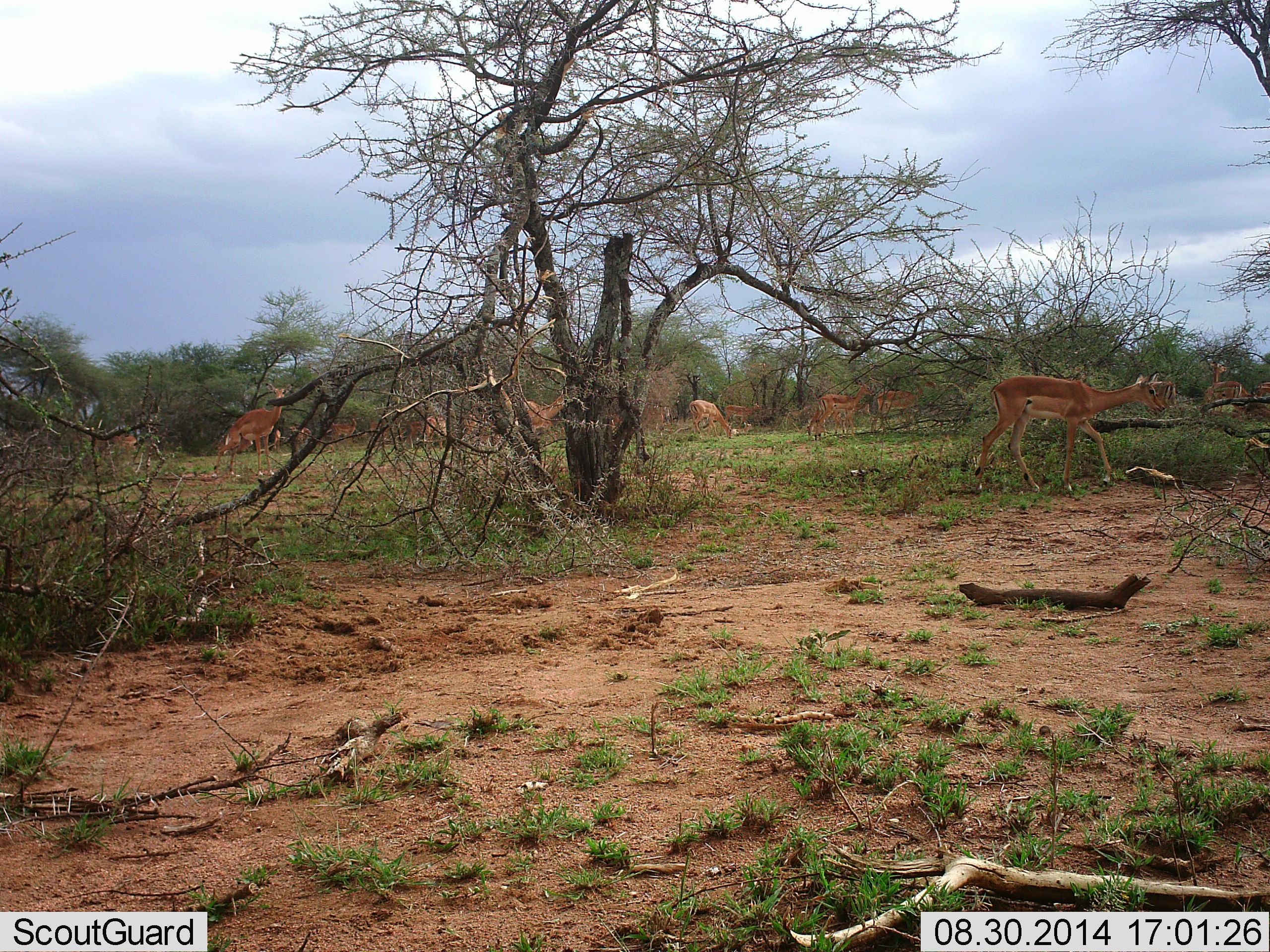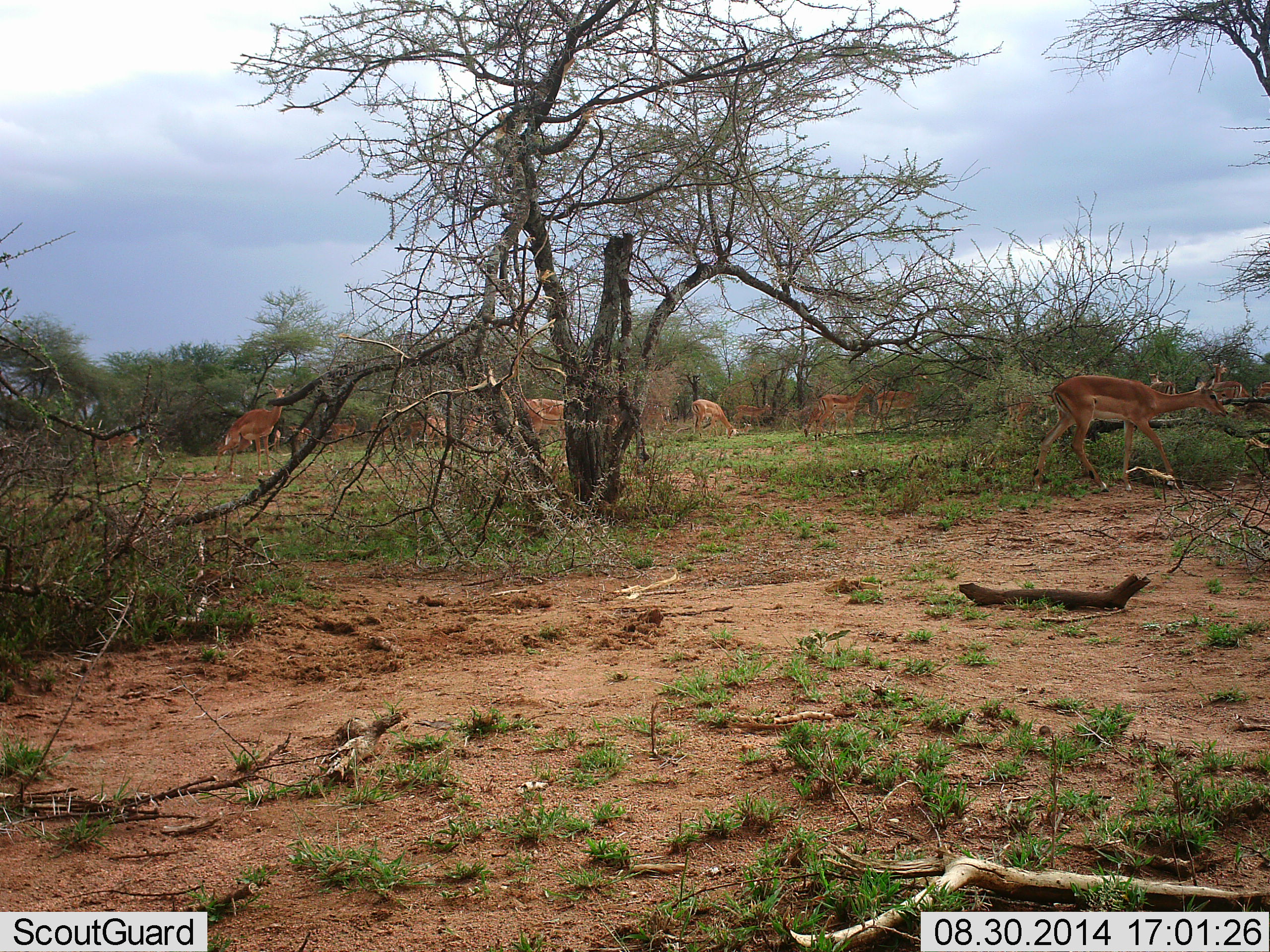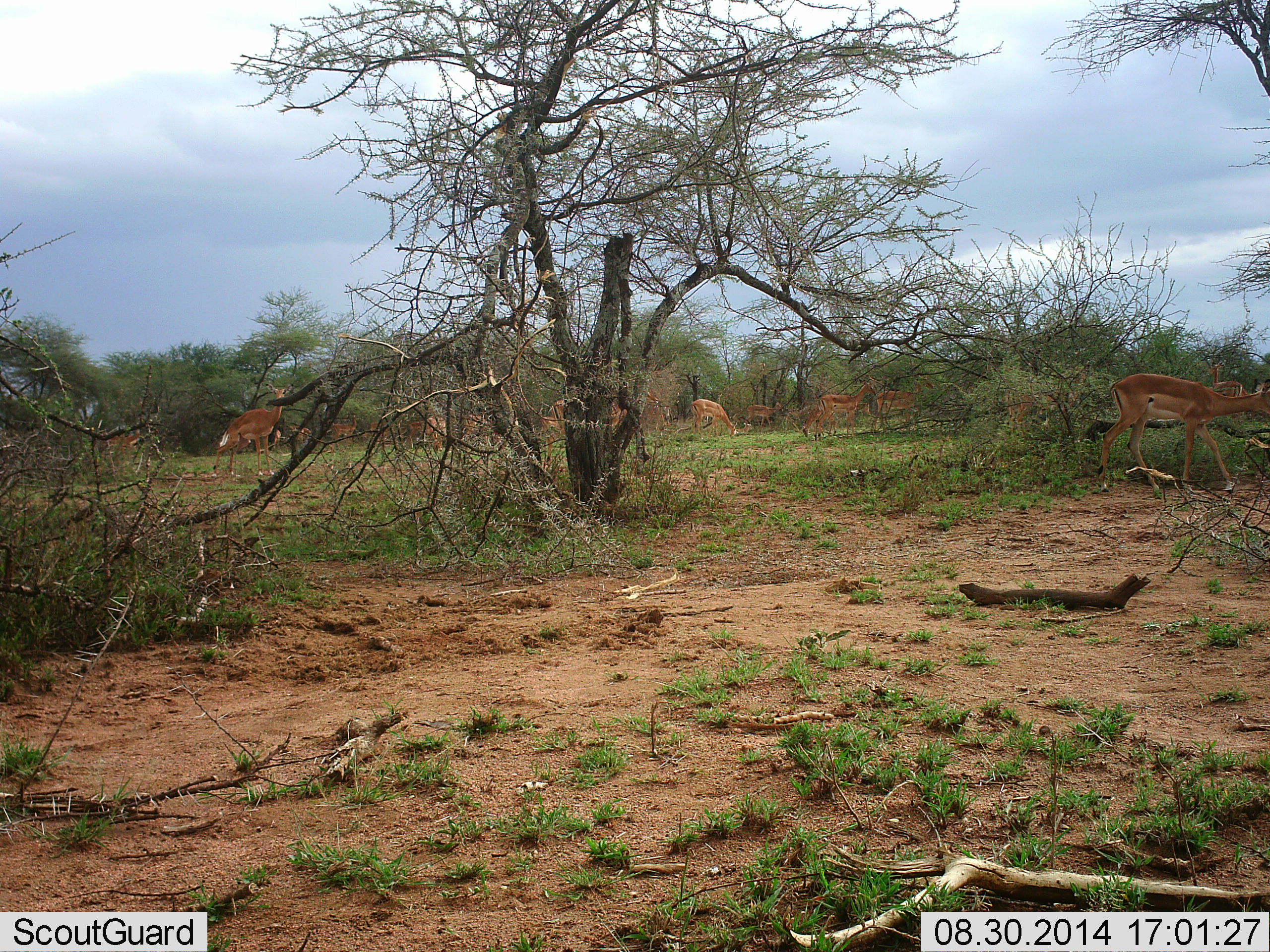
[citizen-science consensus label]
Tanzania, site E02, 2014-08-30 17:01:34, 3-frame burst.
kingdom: Animalia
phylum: Chordata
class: Mammalia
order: Artiodactyla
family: Bovidae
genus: Aepyceros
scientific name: Aepyceros melampus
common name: impala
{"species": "impala (Aepyceros melampus)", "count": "11-50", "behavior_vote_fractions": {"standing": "80%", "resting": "10%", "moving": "90%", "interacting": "10%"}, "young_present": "10%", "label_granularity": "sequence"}